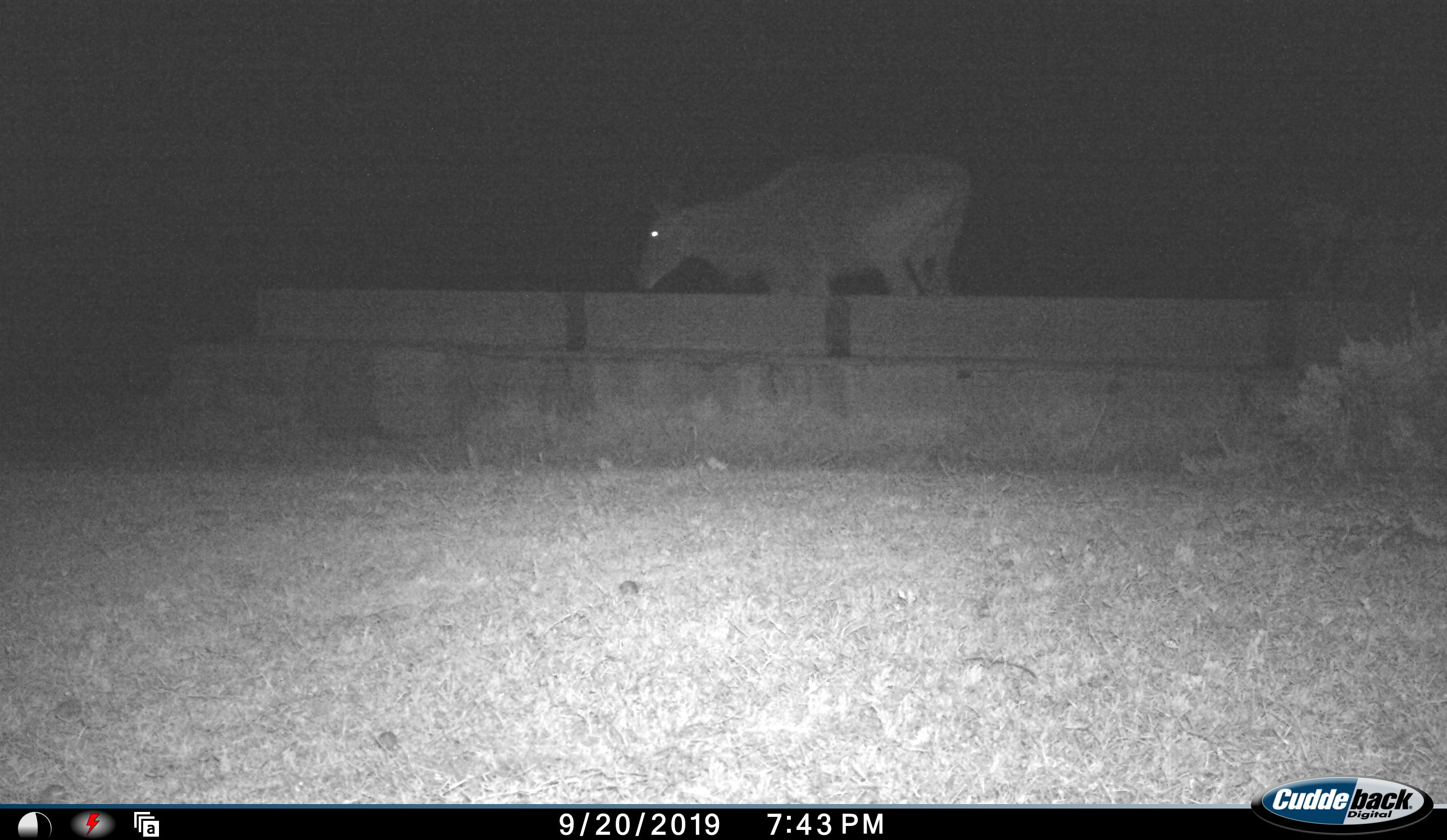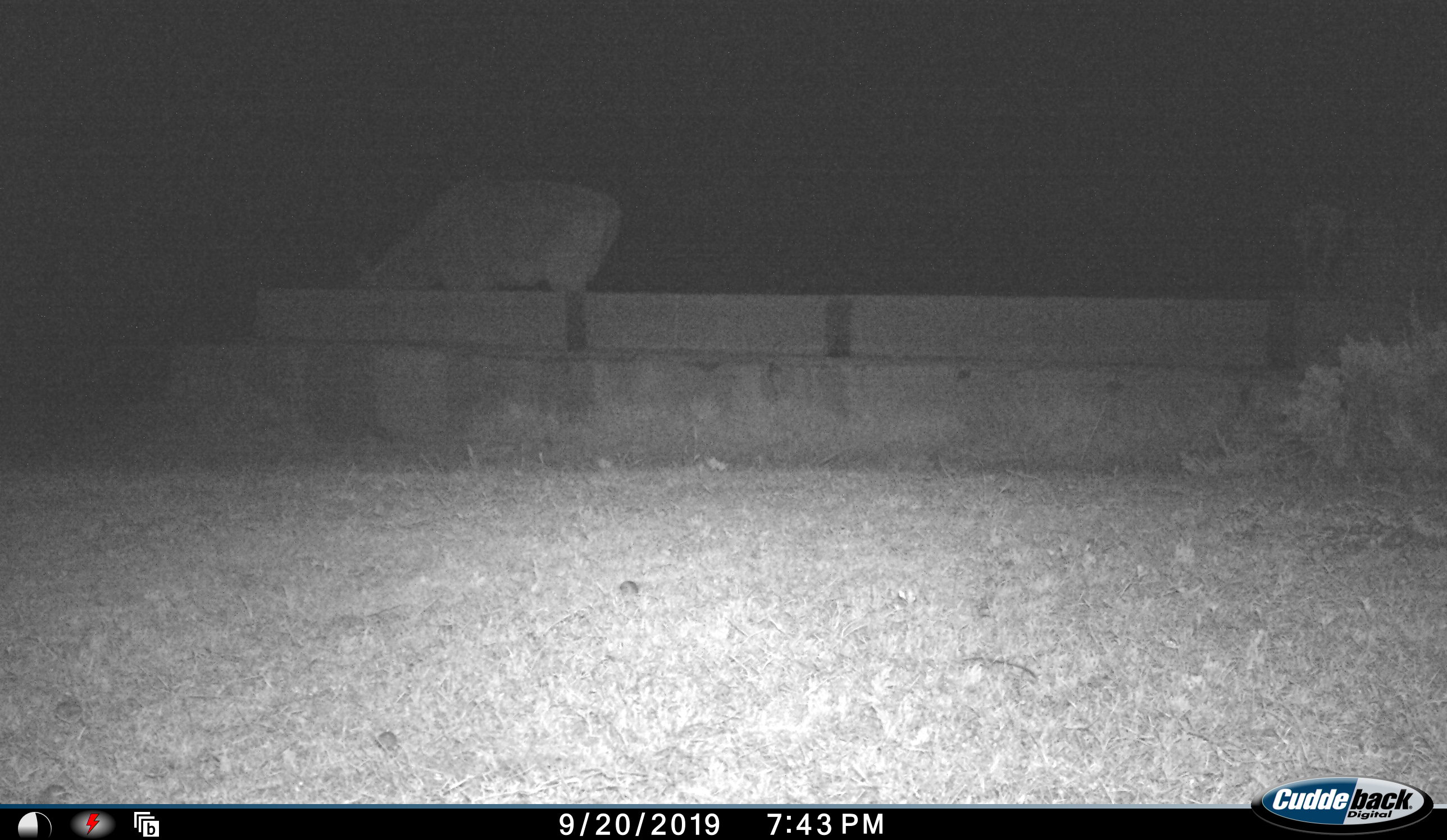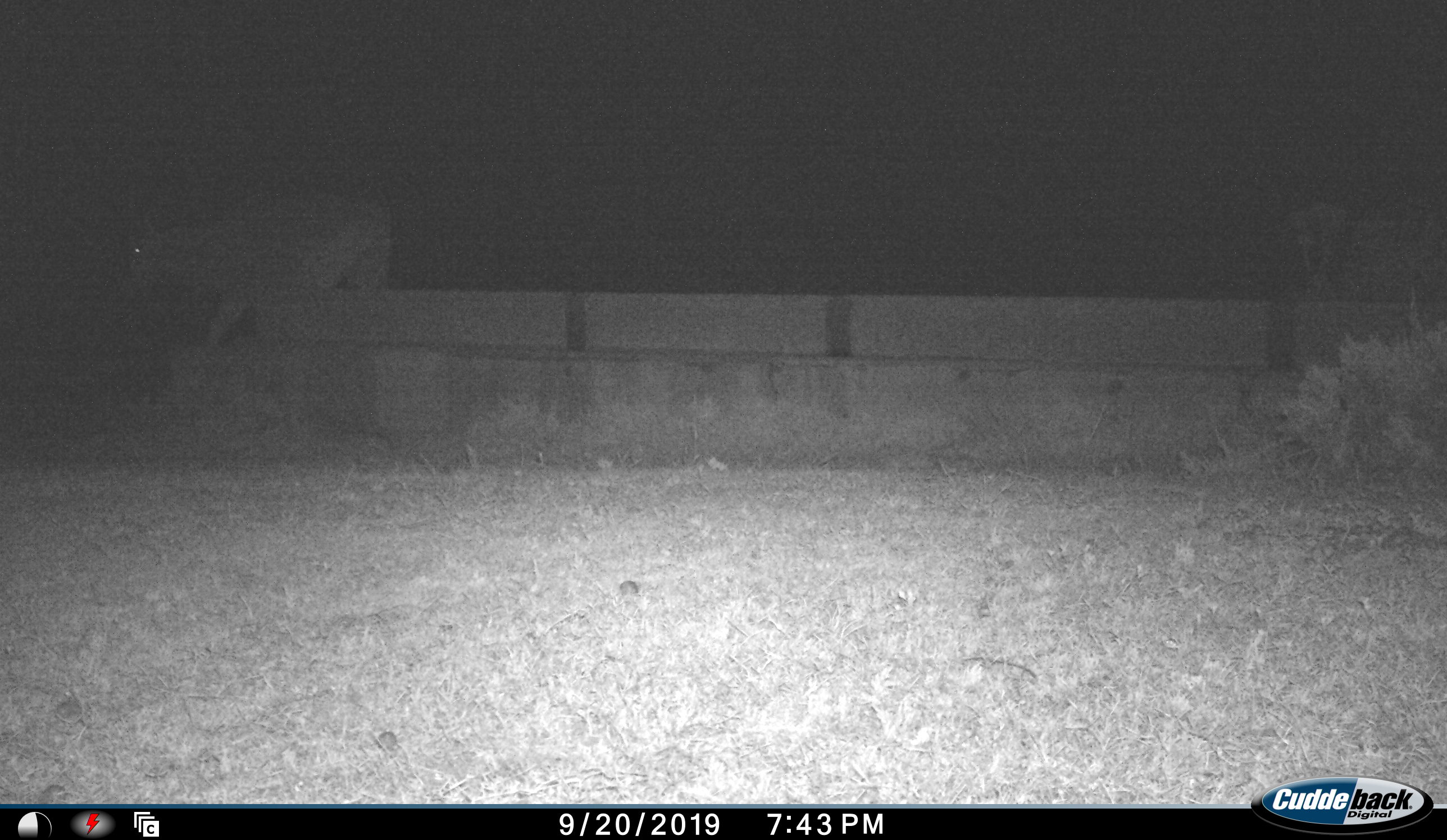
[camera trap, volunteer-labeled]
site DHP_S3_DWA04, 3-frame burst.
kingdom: Animalia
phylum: Chordata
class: Mammalia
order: Artiodactyla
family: Bovidae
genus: Tragelaphus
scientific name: Tragelaphus oryx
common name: eland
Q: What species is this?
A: Eland (Tragelaphus oryx).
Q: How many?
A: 1.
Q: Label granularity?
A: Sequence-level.